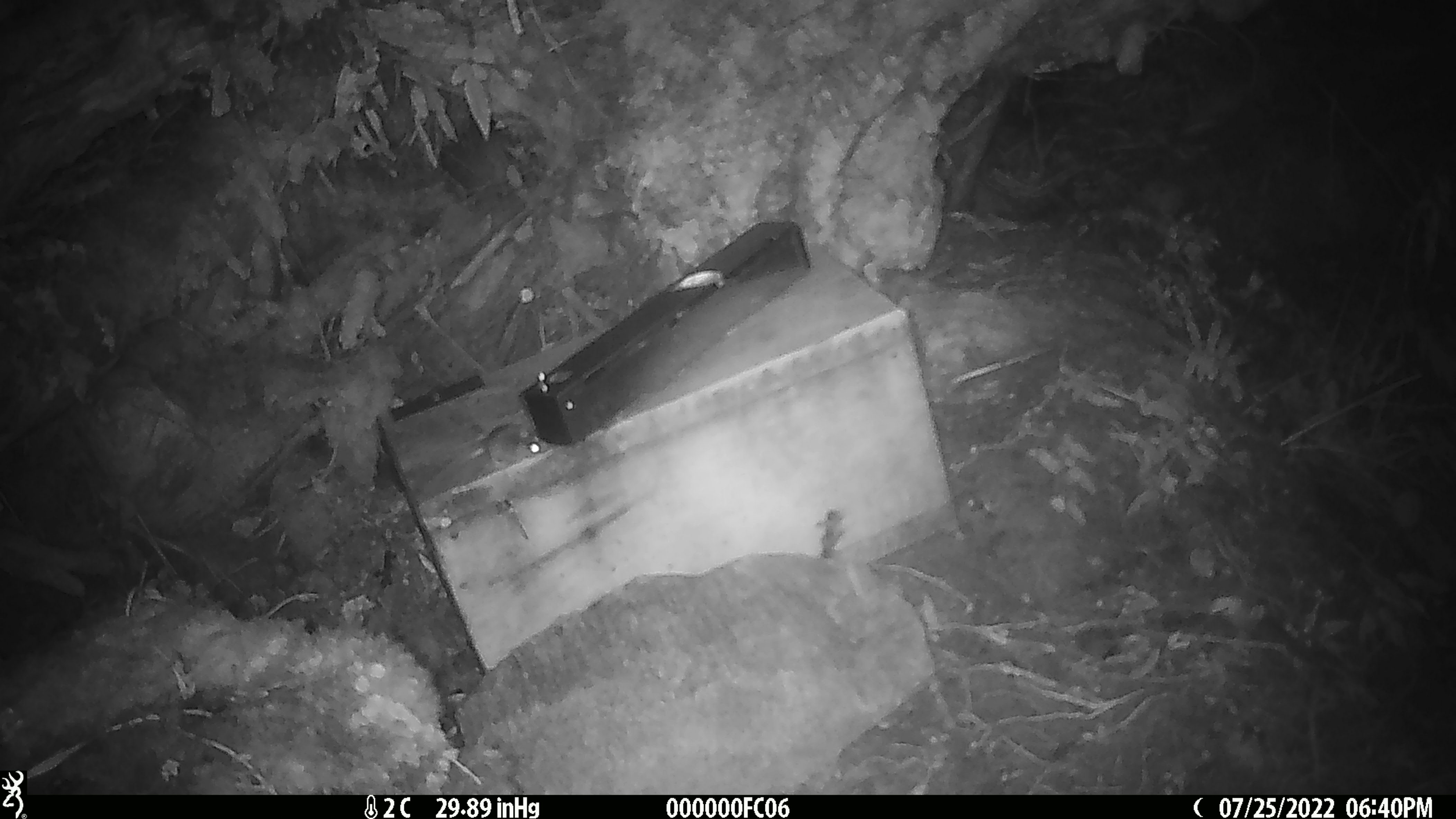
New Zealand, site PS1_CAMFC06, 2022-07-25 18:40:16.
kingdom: Animalia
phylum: Chordata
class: Mammalia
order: Rodentia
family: Muridae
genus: Mus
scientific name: Mus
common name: mouse